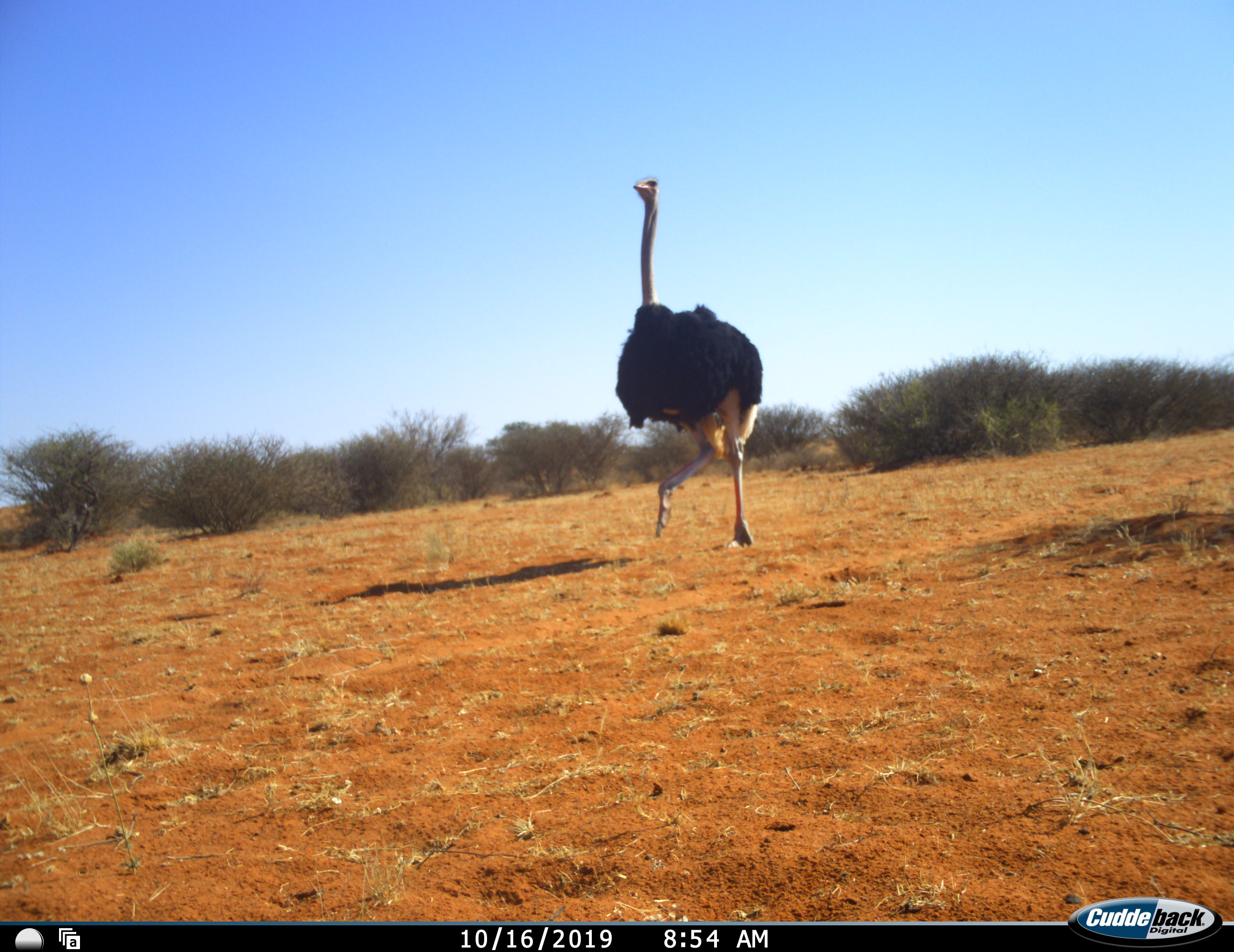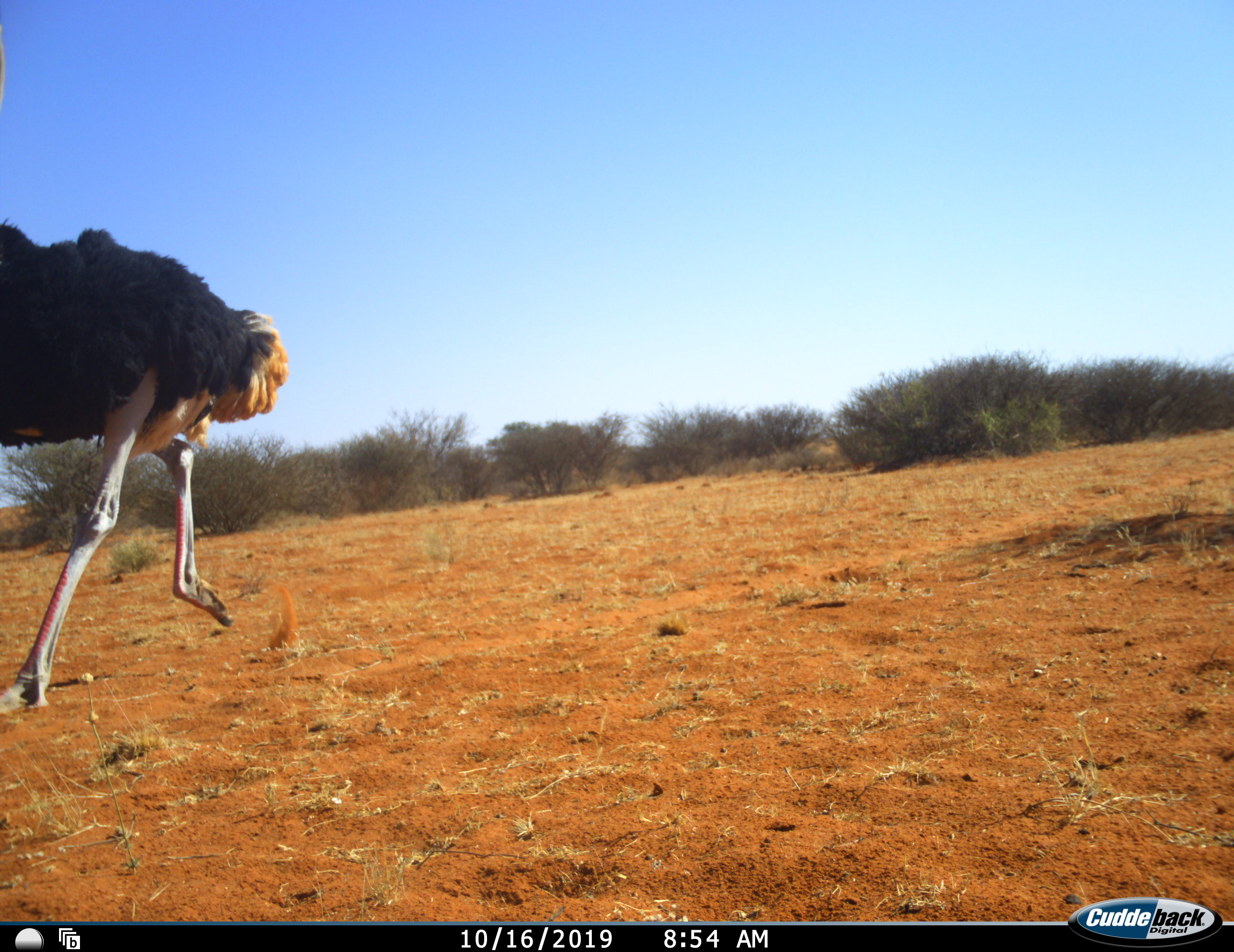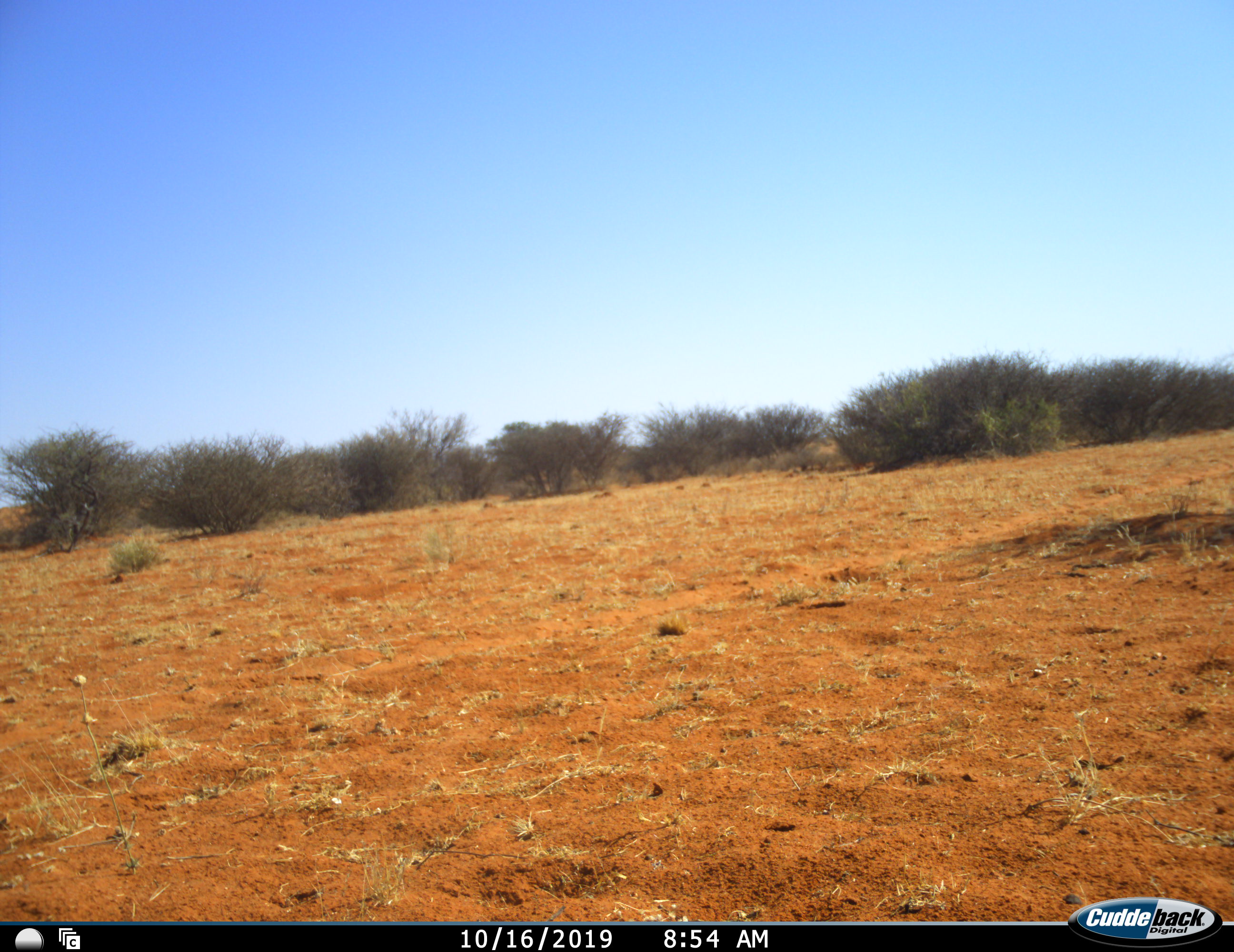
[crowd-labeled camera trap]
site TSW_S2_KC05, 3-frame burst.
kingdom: Animalia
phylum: Chordata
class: Aves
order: Struthioniformes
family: Struthionidae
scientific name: Struthionidae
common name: ostrich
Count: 1.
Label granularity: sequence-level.